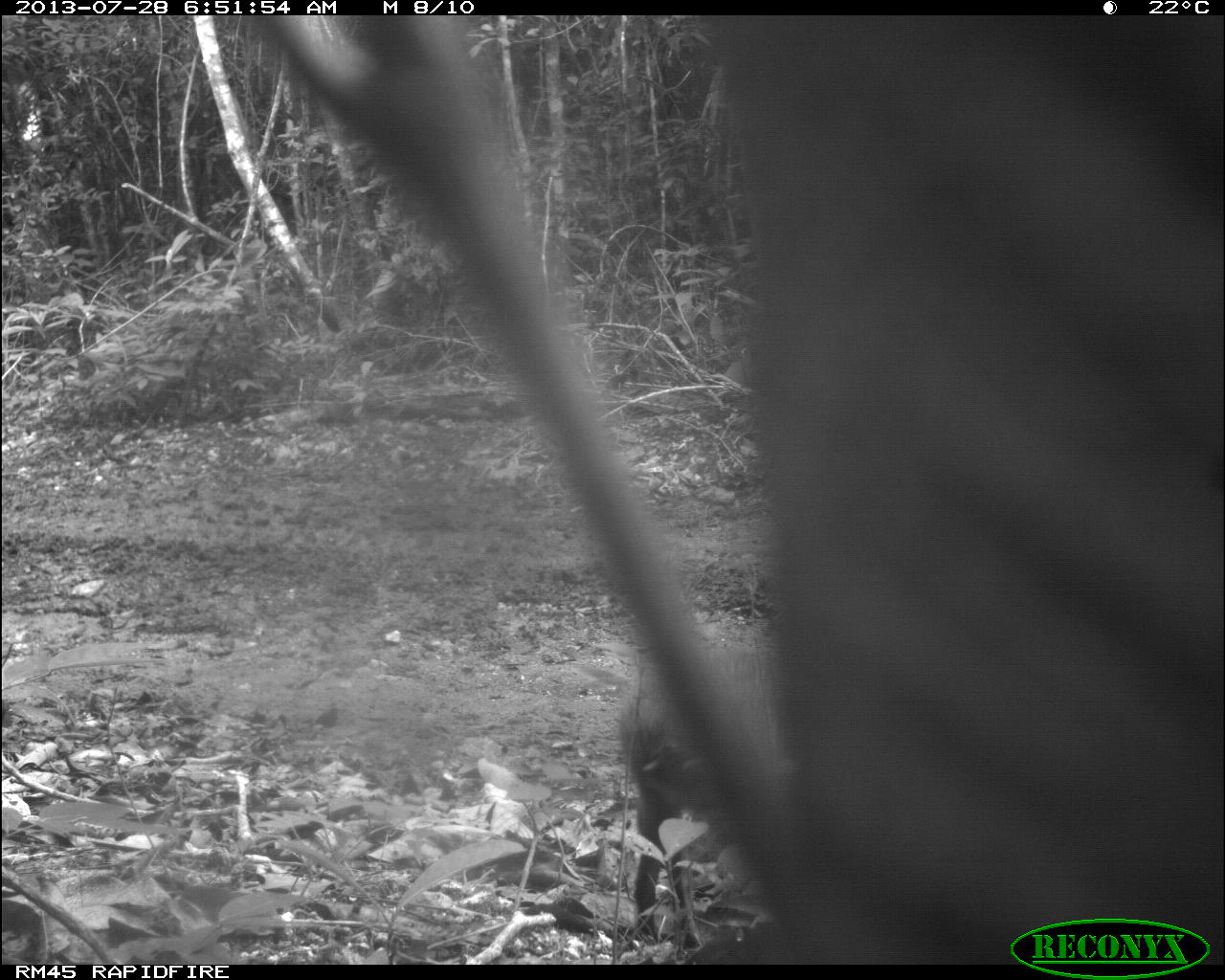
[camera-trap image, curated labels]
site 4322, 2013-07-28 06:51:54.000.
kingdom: Animalia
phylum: Chordata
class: Mammalia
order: Rodentia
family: Dasyproctidae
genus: Dasyprocta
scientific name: Dasyprocta punctata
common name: central american agouti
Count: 1.